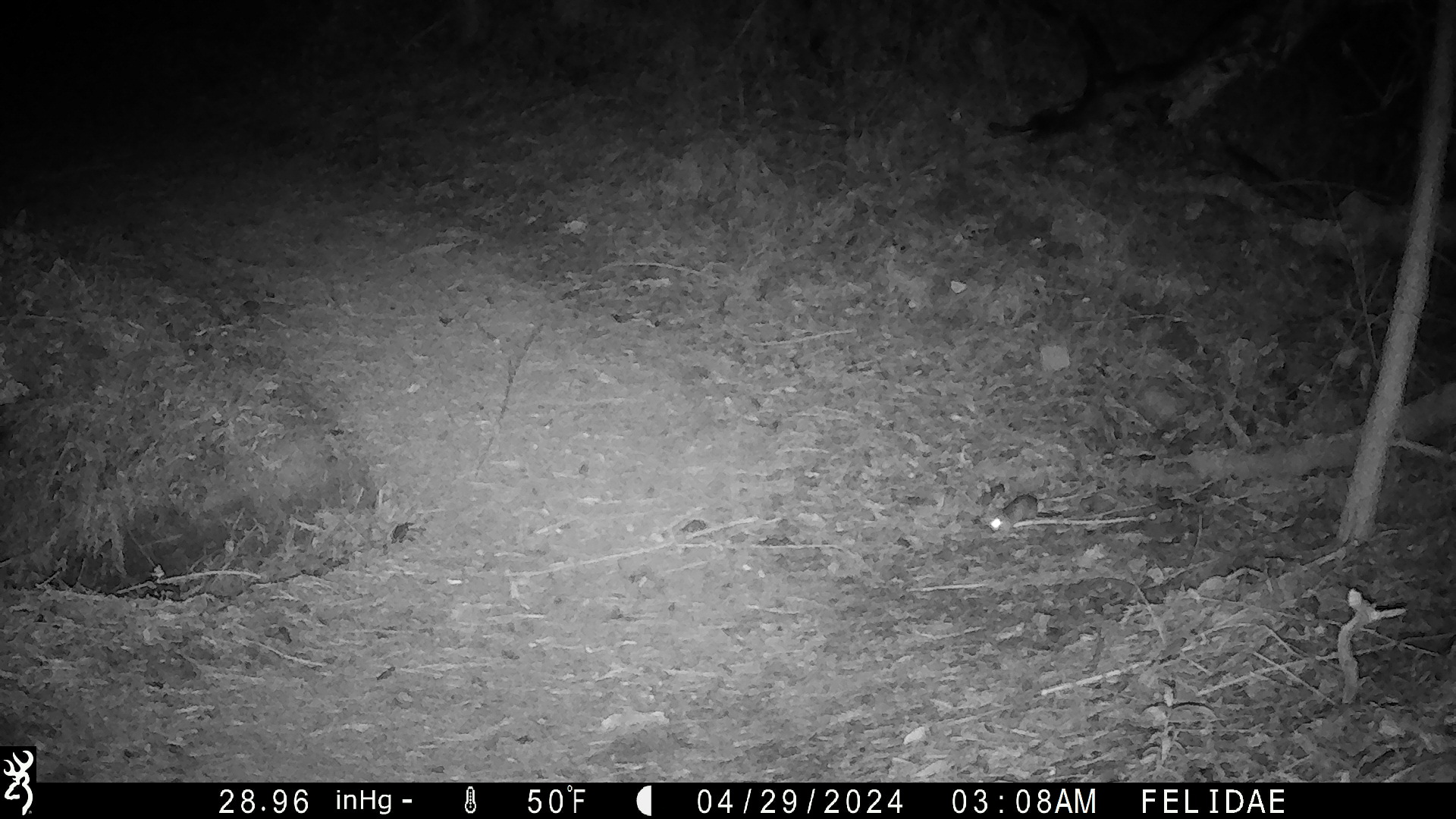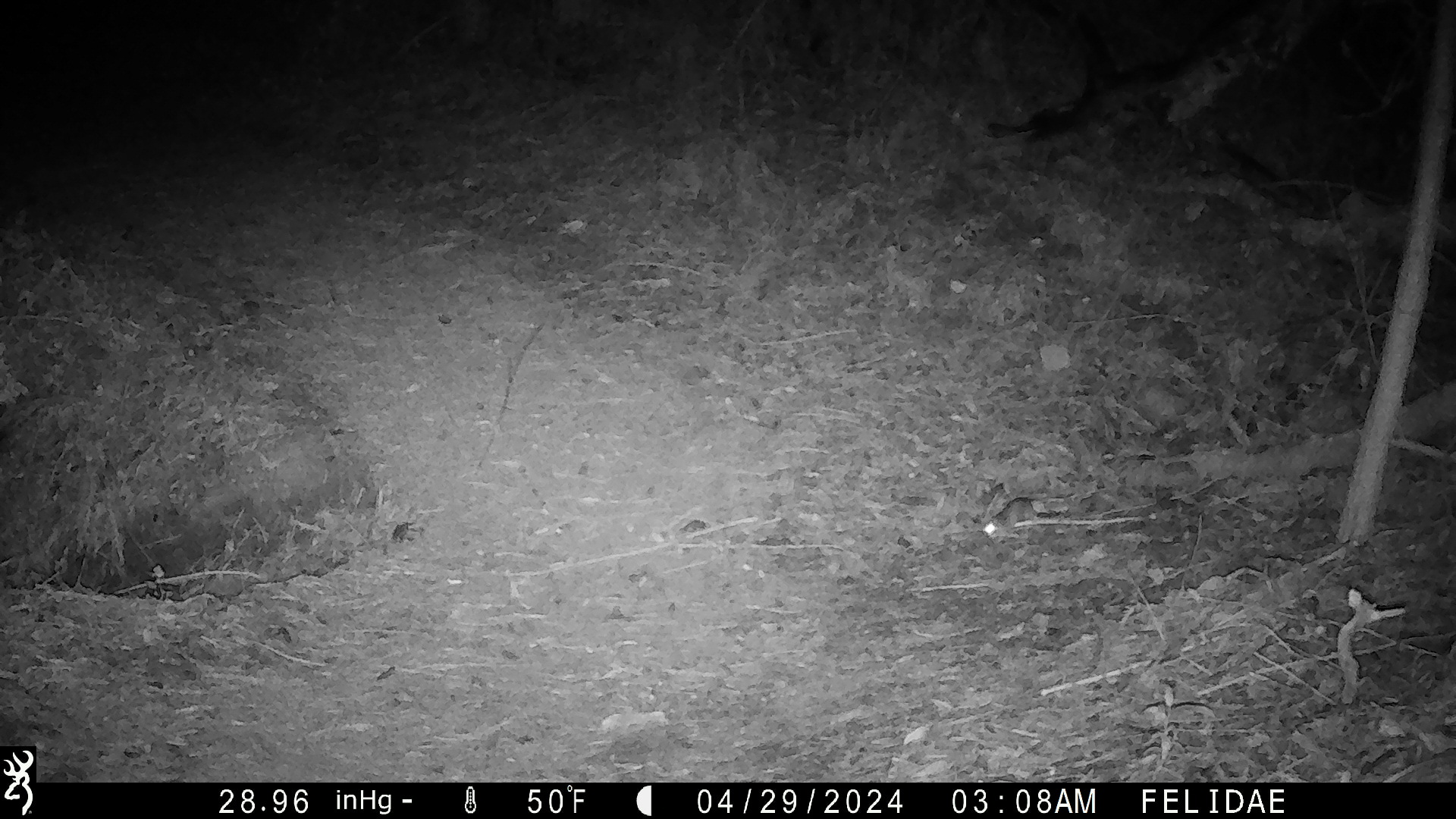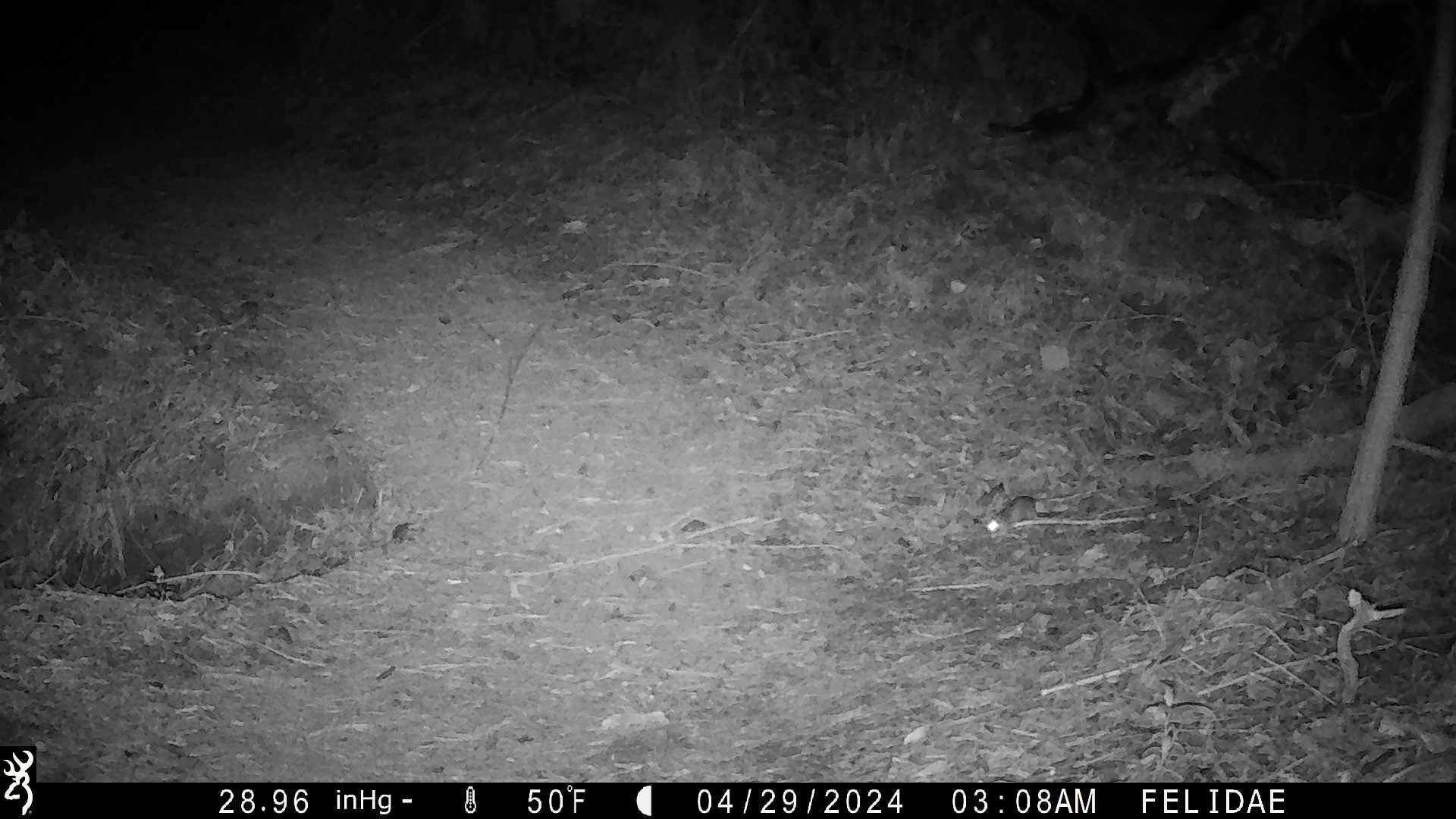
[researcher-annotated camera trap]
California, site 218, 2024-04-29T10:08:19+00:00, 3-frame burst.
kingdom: Animalia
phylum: Chordata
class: Mammalia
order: Rodentia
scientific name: Rodentia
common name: mouse or rat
Mouse or rat (Rodentia).